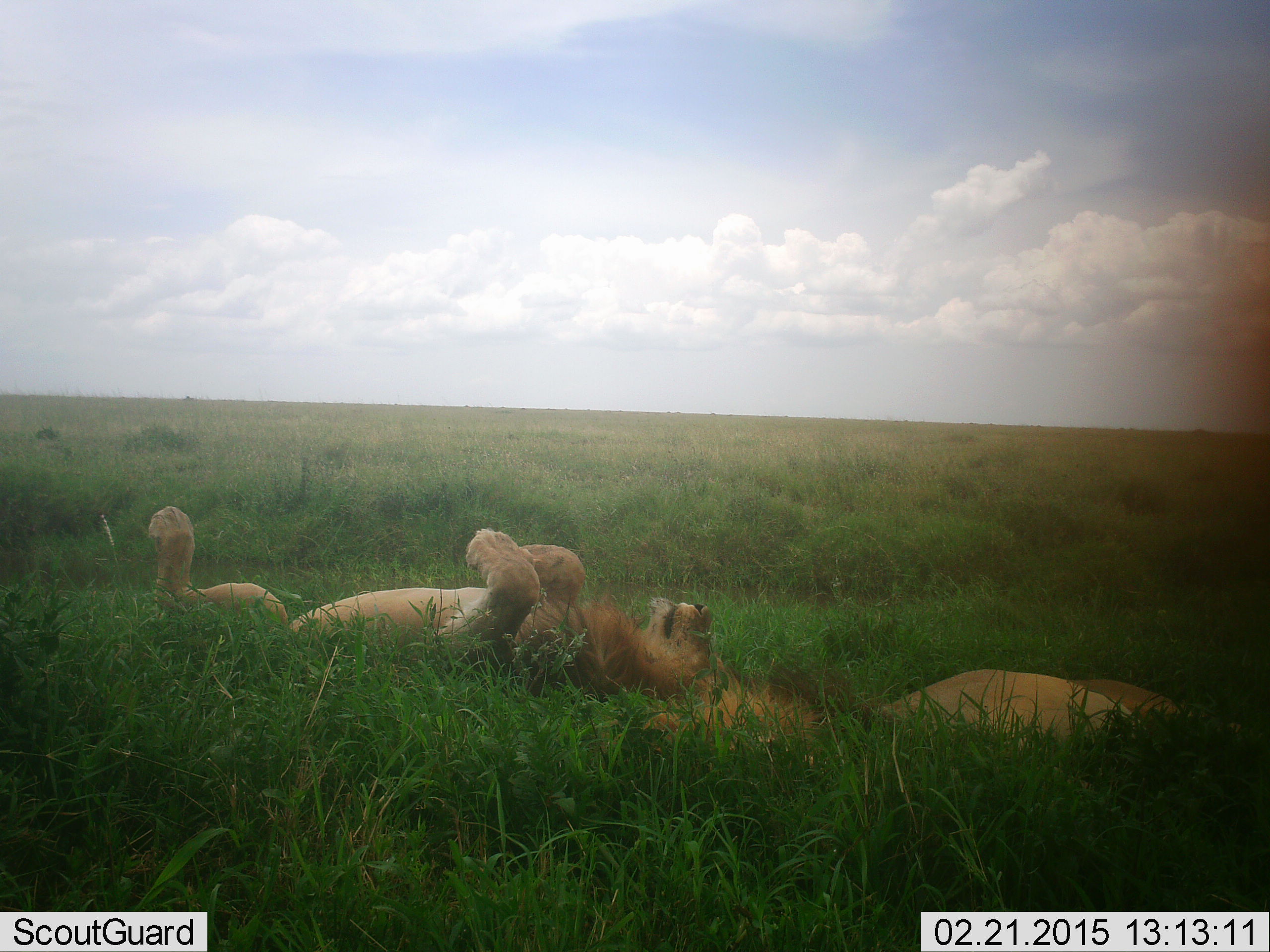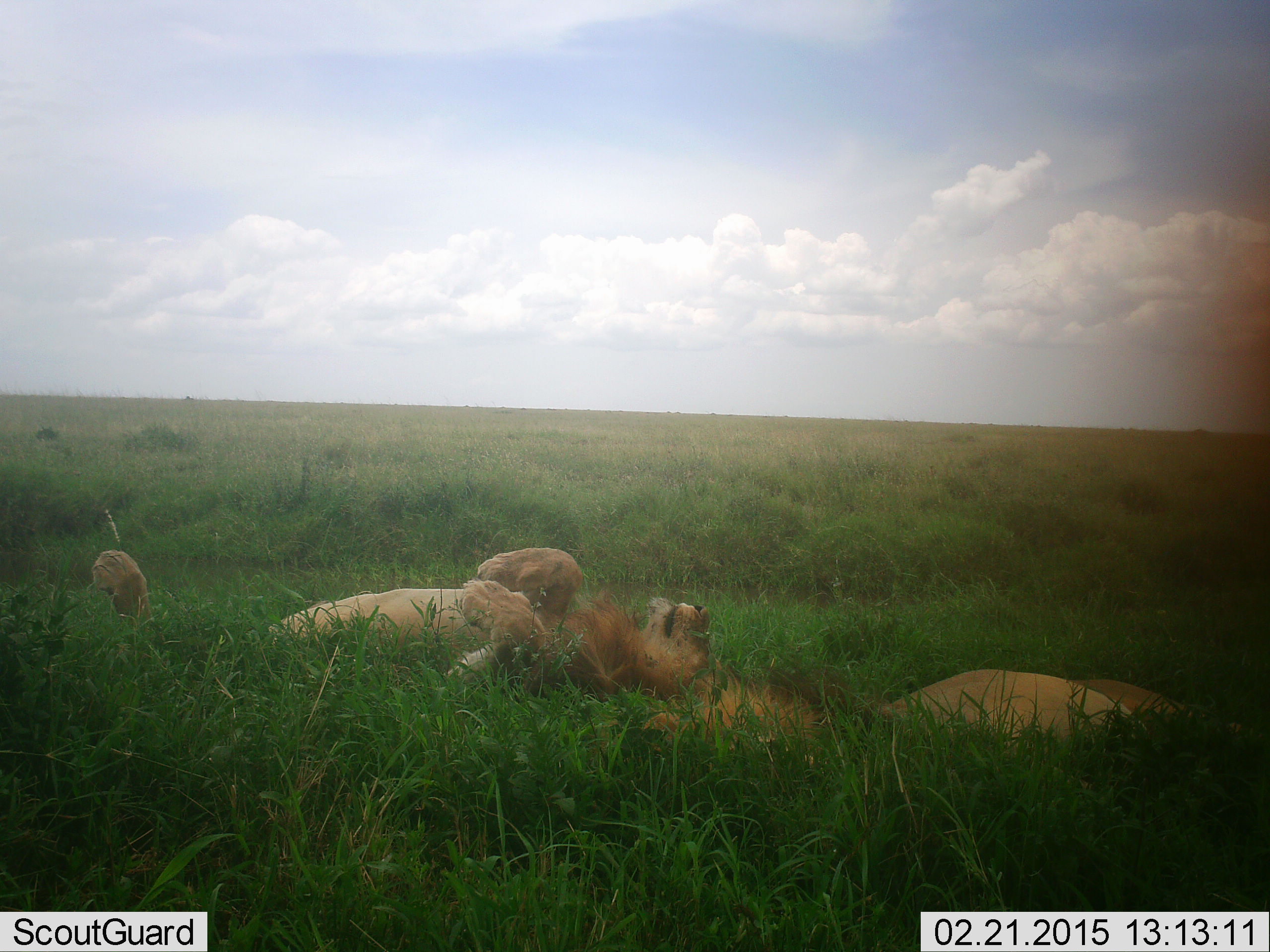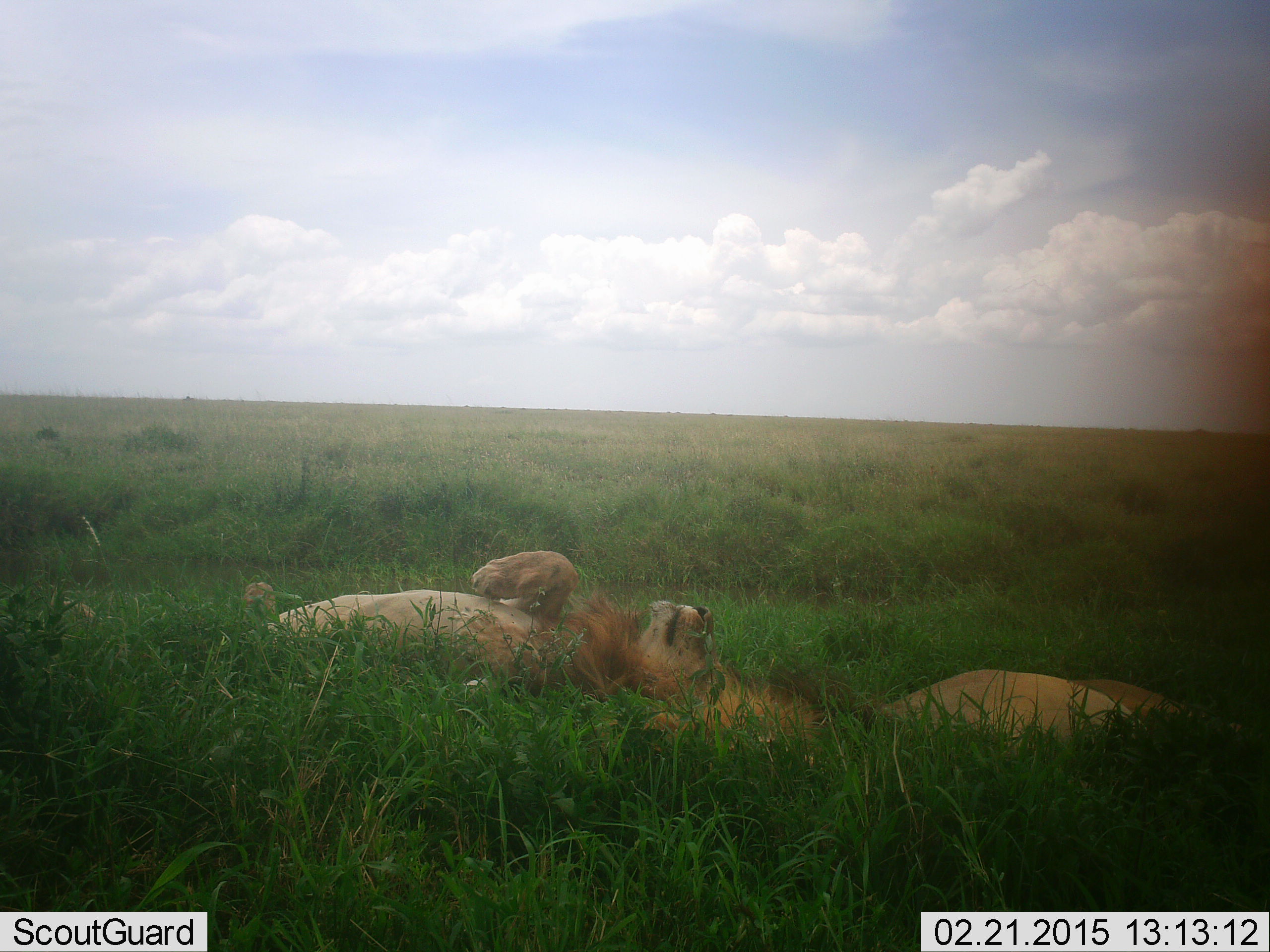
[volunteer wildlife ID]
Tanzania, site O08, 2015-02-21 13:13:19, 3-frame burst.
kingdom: Animalia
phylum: Chordata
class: Mammalia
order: Carnivora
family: Felidae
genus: Panthera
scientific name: Panthera leo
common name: lion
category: lionmale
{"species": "lionmale (lion) (Panthera leo)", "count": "2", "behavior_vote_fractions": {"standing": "5%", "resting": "100%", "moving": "0%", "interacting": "11%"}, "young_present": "0%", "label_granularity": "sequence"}